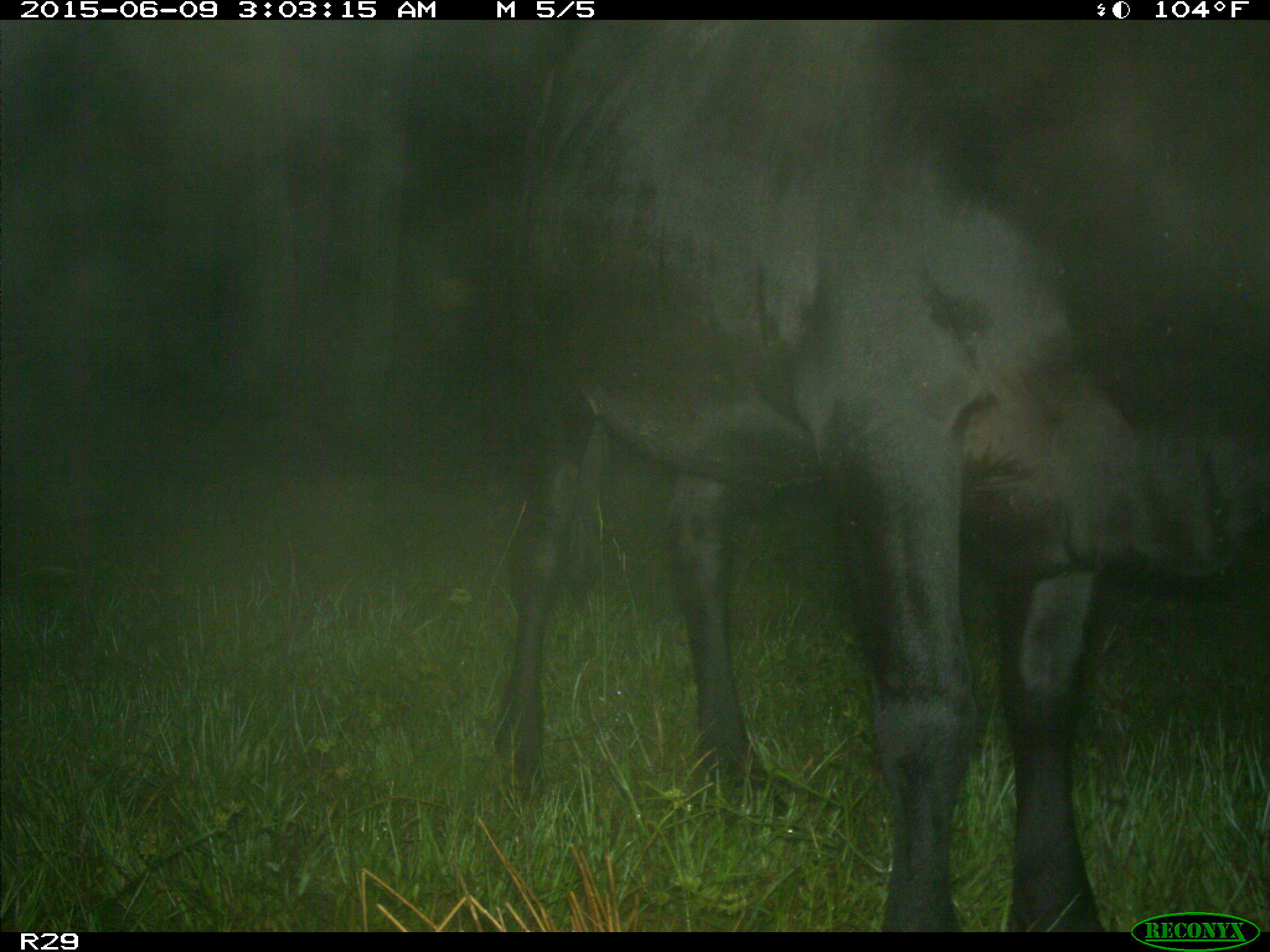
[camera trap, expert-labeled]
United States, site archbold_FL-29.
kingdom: Animalia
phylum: Chordata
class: Mammalia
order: Artiodactyla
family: Bovidae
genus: Bos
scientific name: Bos taurus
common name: domestic cow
Bos taurus (domestic cow).